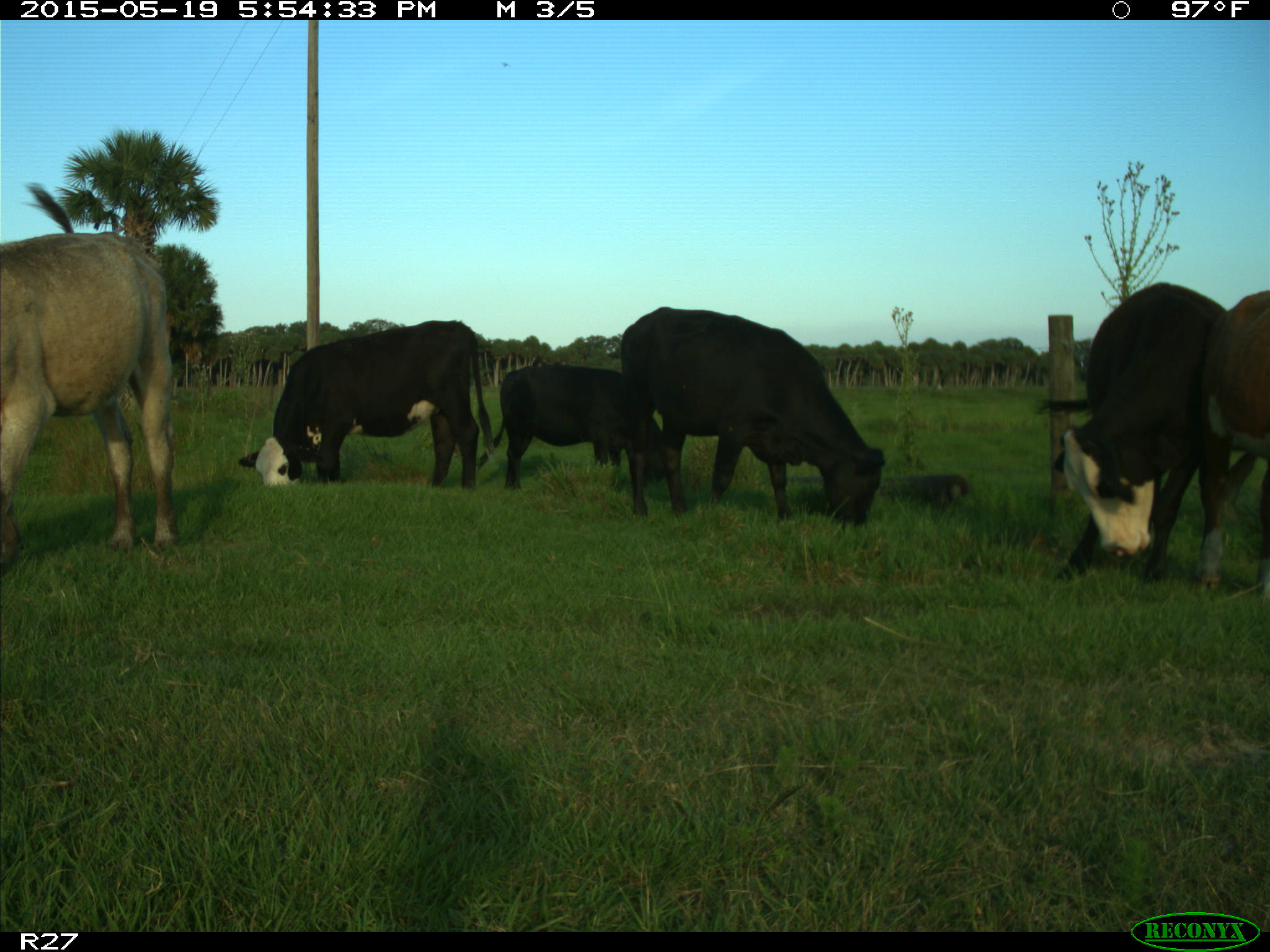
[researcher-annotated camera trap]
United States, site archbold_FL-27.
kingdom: Animalia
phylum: Chordata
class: Mammalia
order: Artiodactyla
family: Bovidae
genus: Bos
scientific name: Bos taurus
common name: domestic cow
Bos taurus (domestic cow).